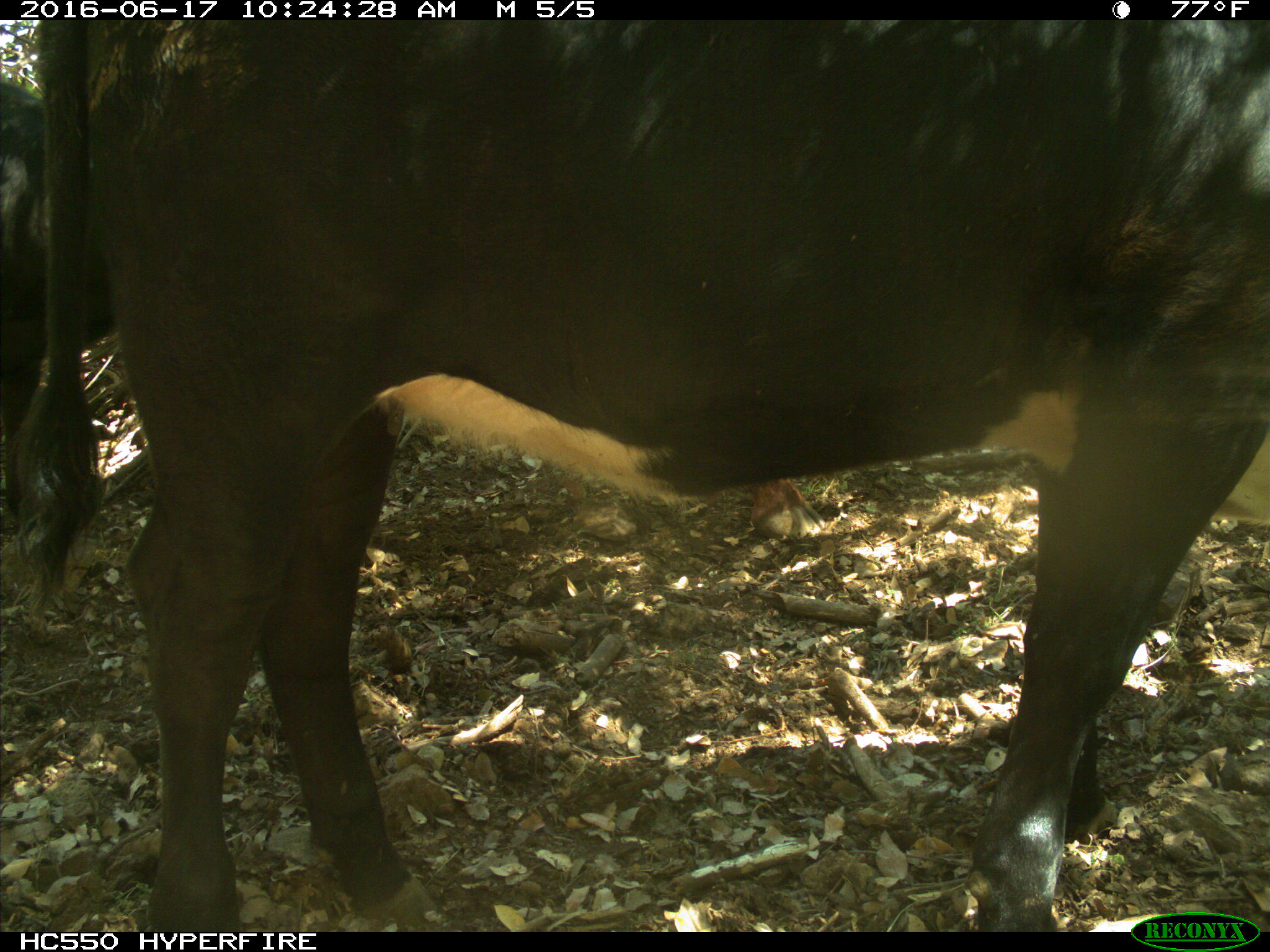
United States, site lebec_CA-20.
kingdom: Animalia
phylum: Chordata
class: Mammalia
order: Artiodactyla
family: Bovidae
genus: Bos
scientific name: Bos taurus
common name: domestic cow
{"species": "Bos taurus (domestic cow)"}